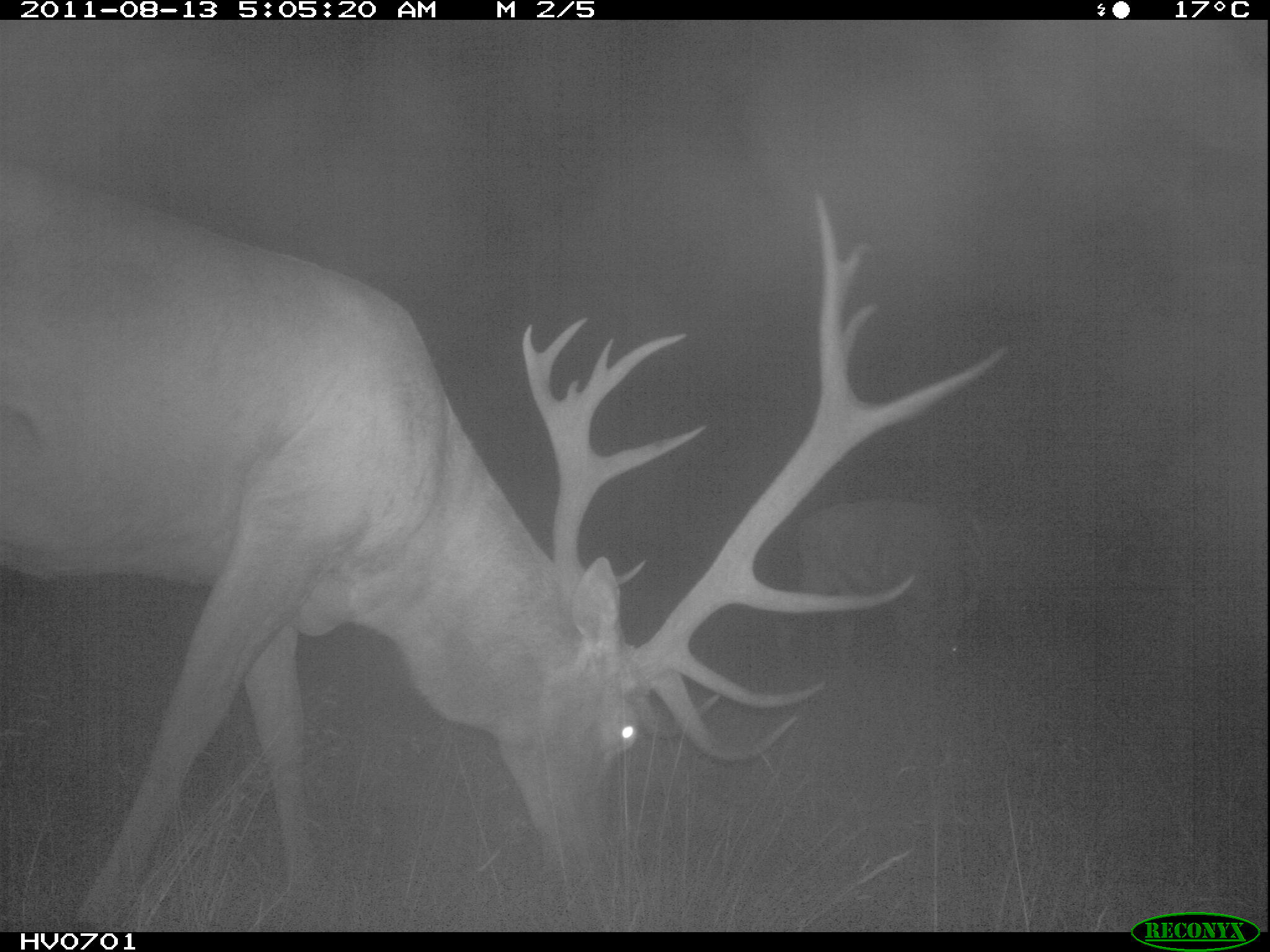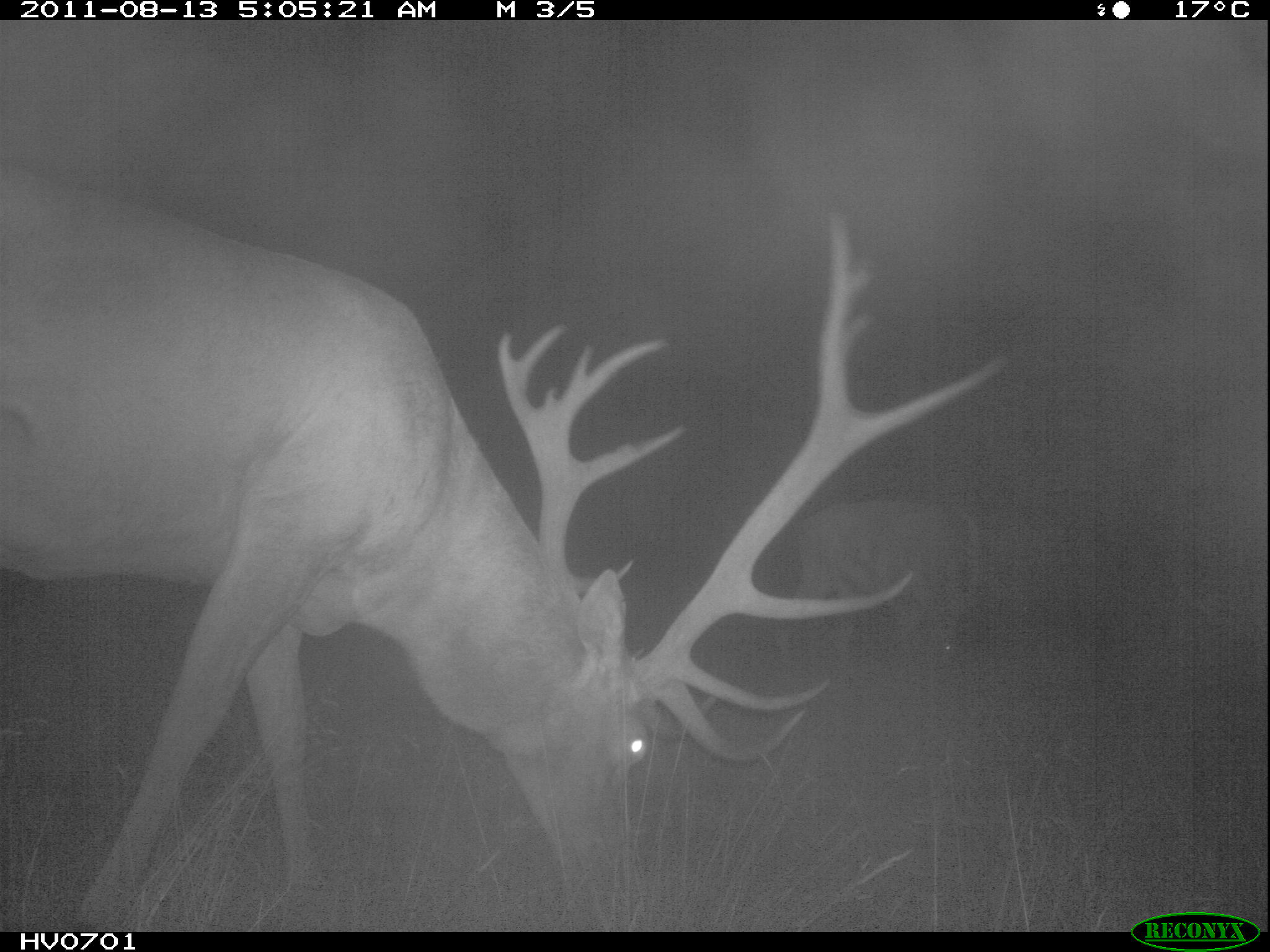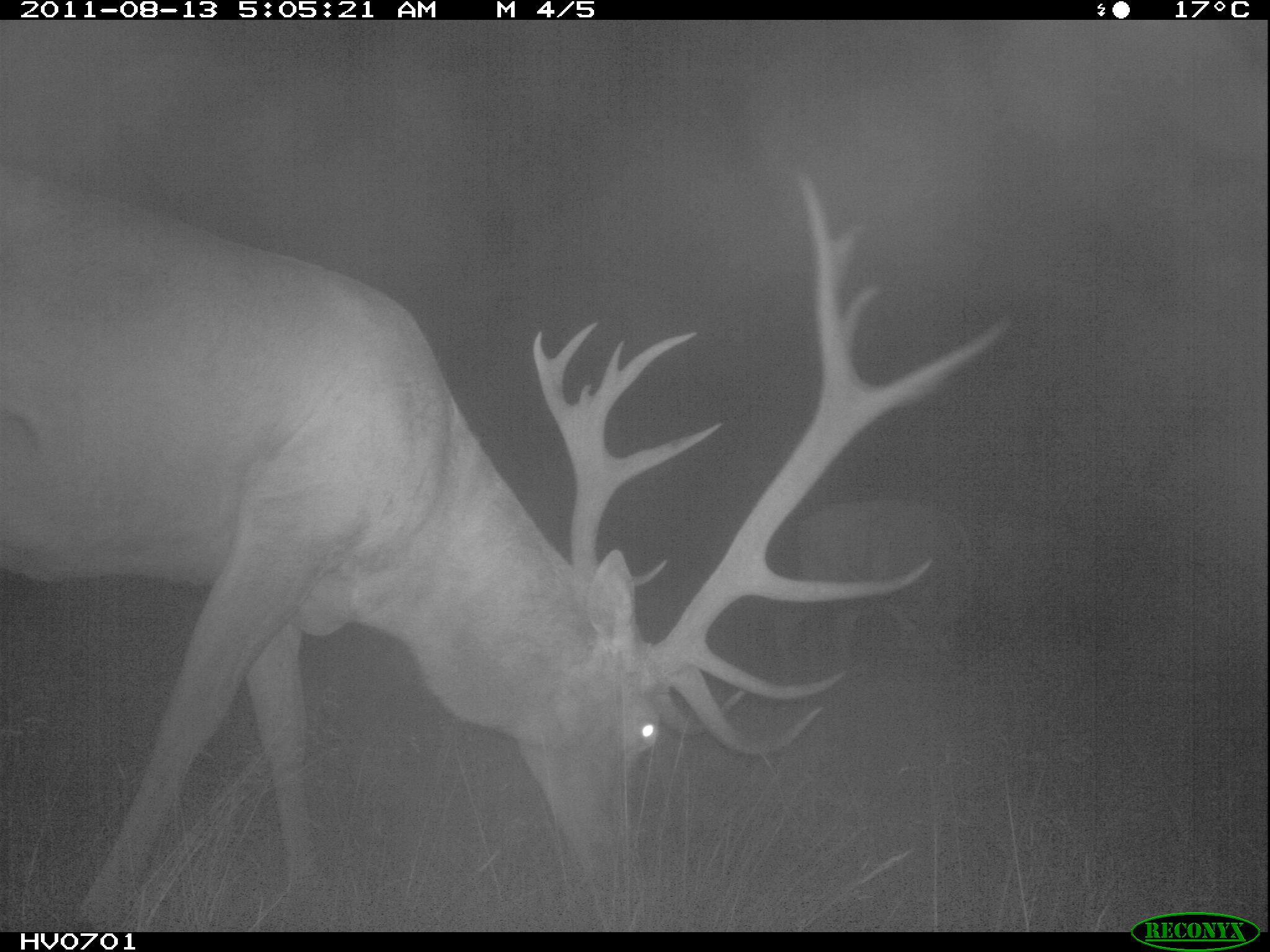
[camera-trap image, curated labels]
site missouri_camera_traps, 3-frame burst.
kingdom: Animalia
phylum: Chordata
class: Mammalia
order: Artiodactyla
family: Cervidae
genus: Cervus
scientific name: Cervus elaphus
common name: red deer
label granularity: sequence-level